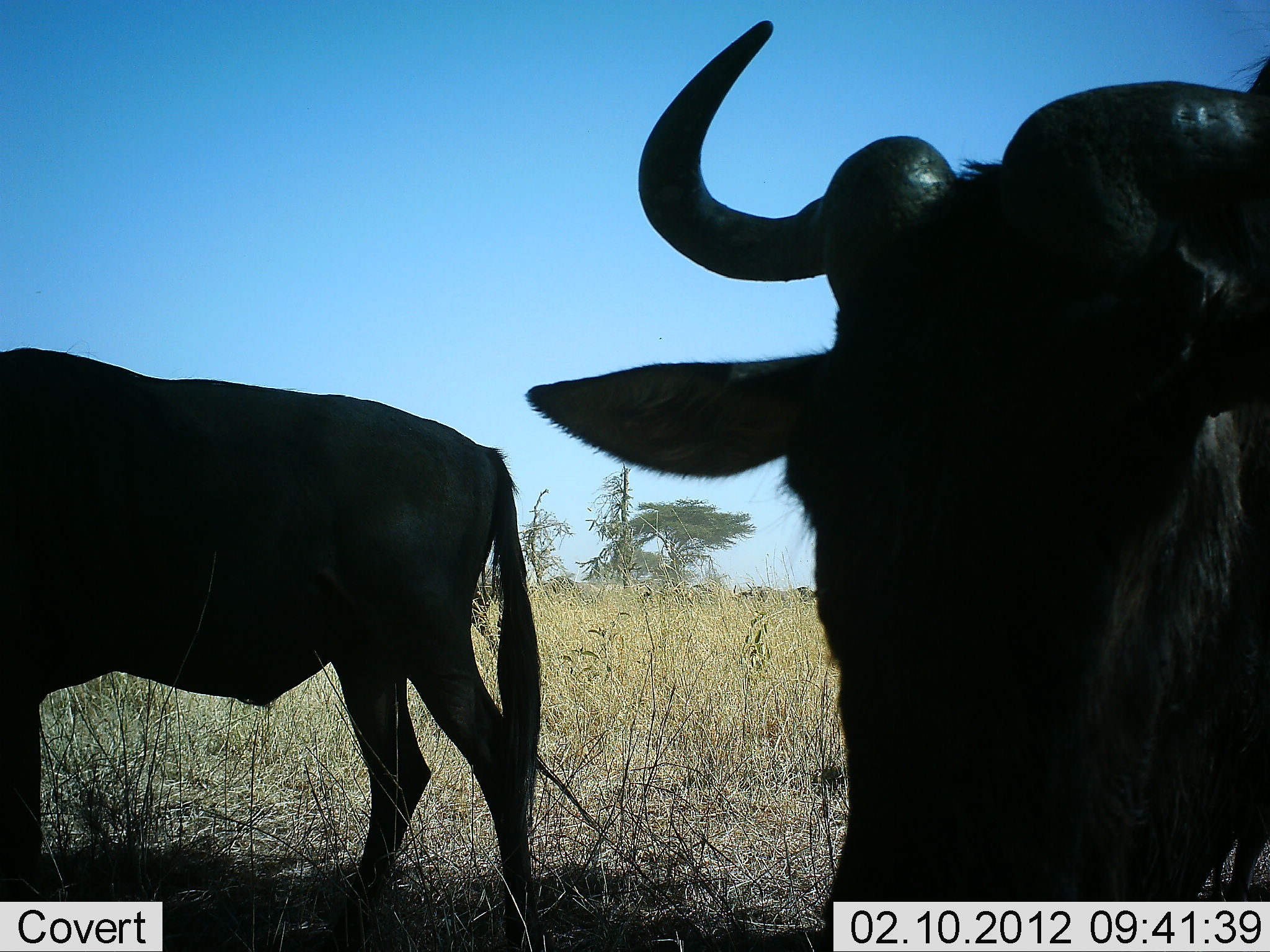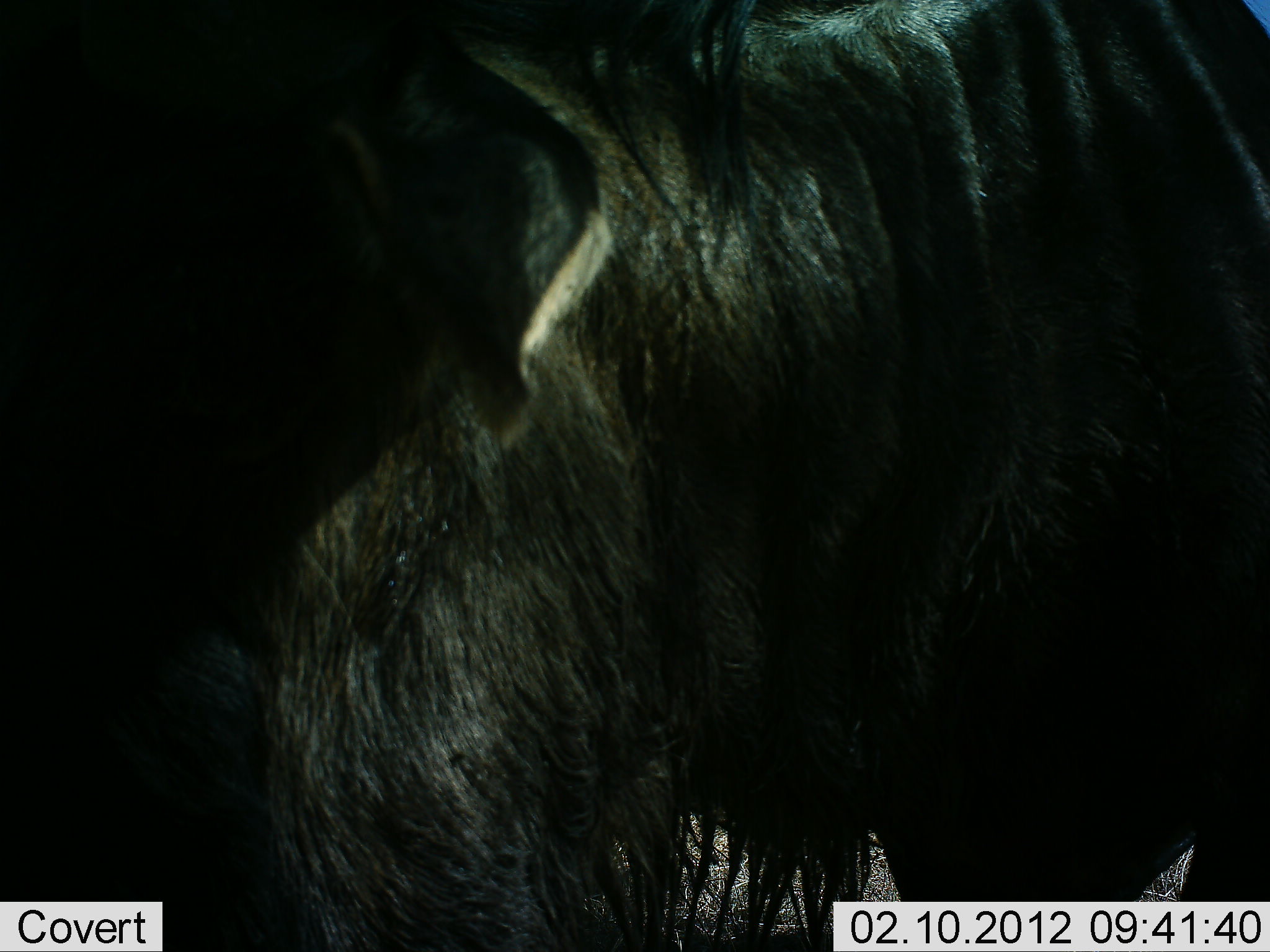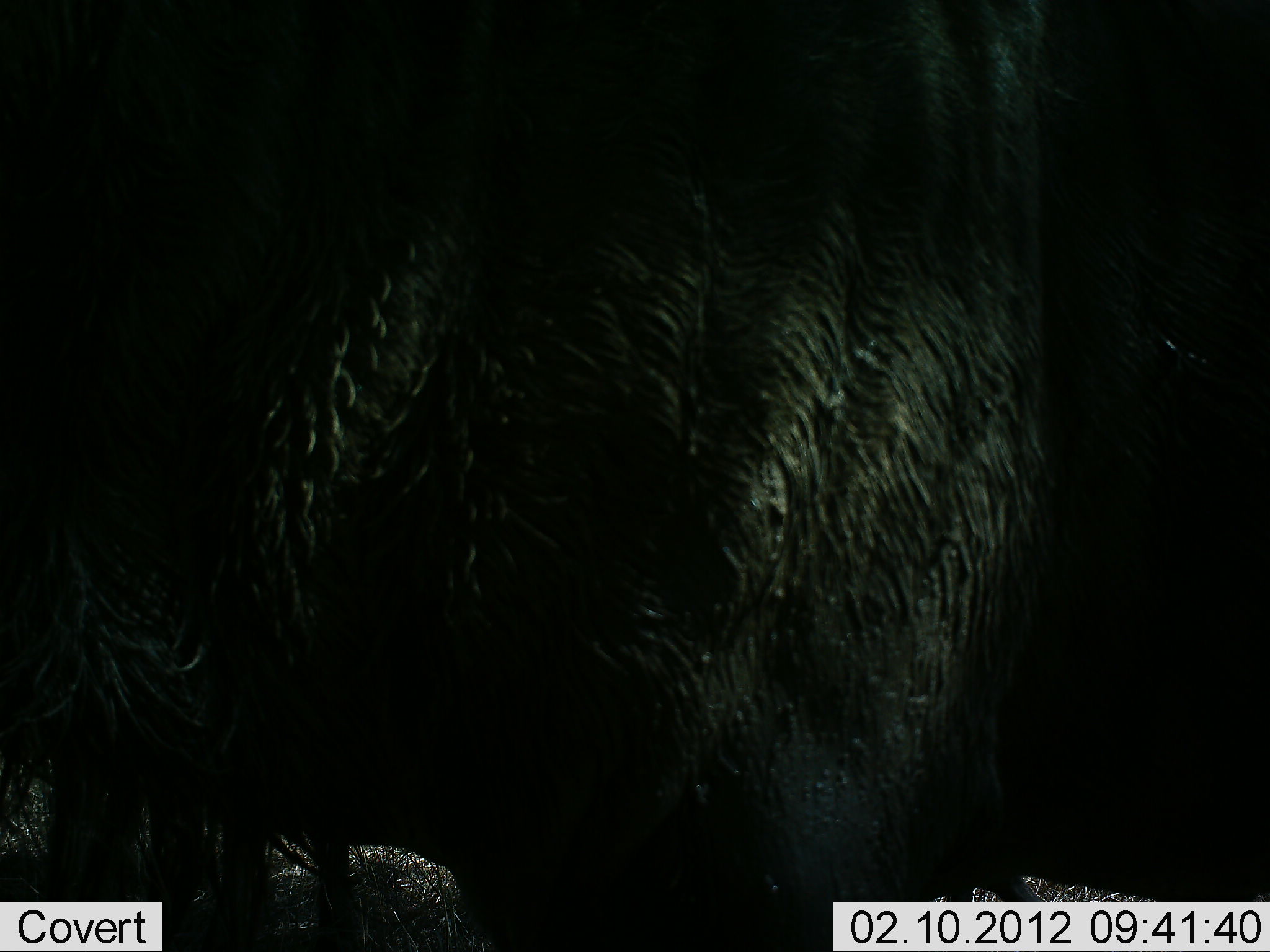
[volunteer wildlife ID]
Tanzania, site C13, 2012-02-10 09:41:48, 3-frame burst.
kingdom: Animalia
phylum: Chordata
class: Mammalia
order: Artiodactyla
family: Bovidae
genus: Connochaetes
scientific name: Connochaetes taurinus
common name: blue wildebeest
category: wildebeest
Wildebeest (blue wildebeest) (Connochaetes taurinus), count 2. Behavior (volunteer vote fractions): standing 40%, resting 0%, moving 75%, interacting 0%. Young present (vote fraction): 0%. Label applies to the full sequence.